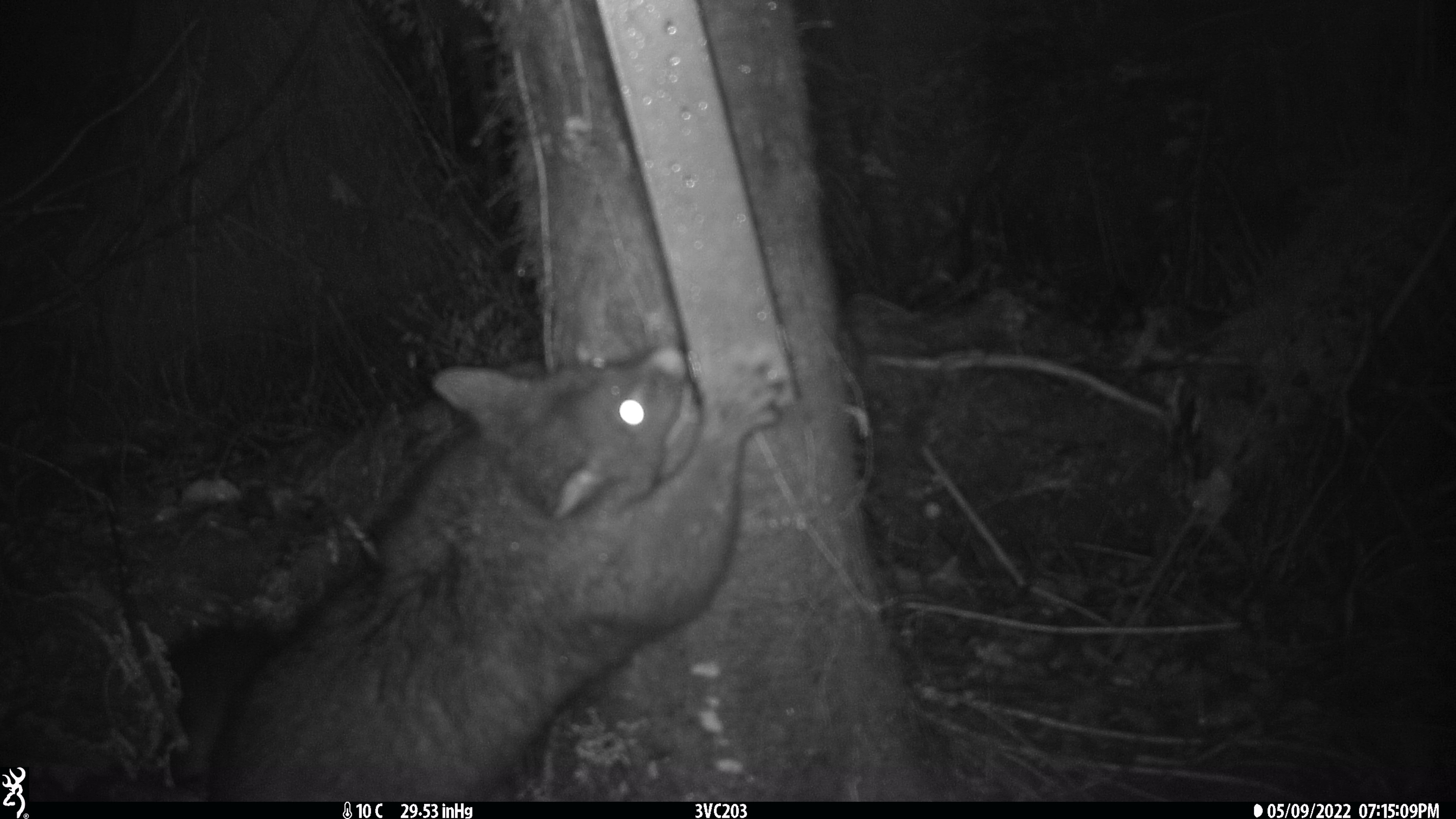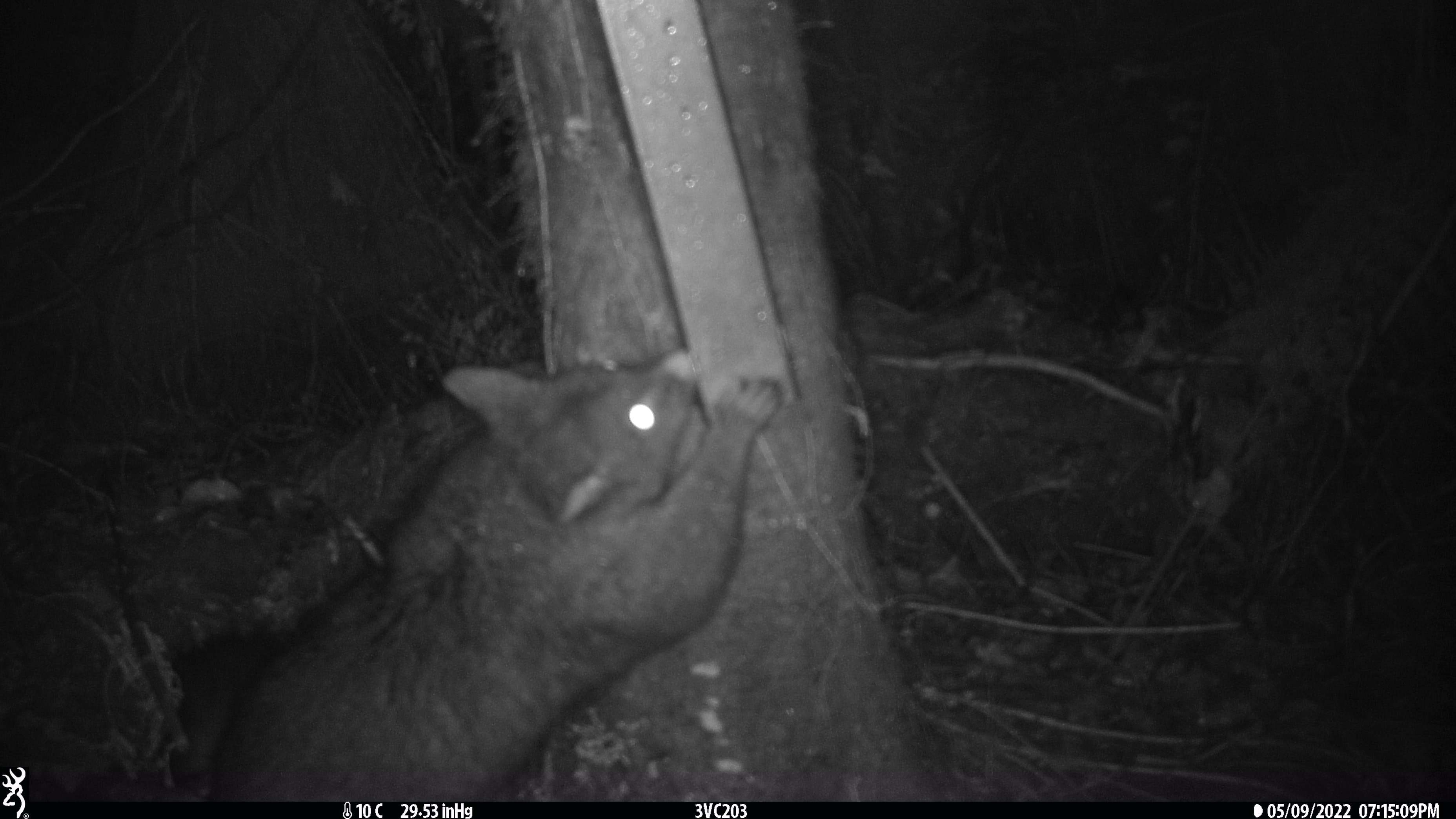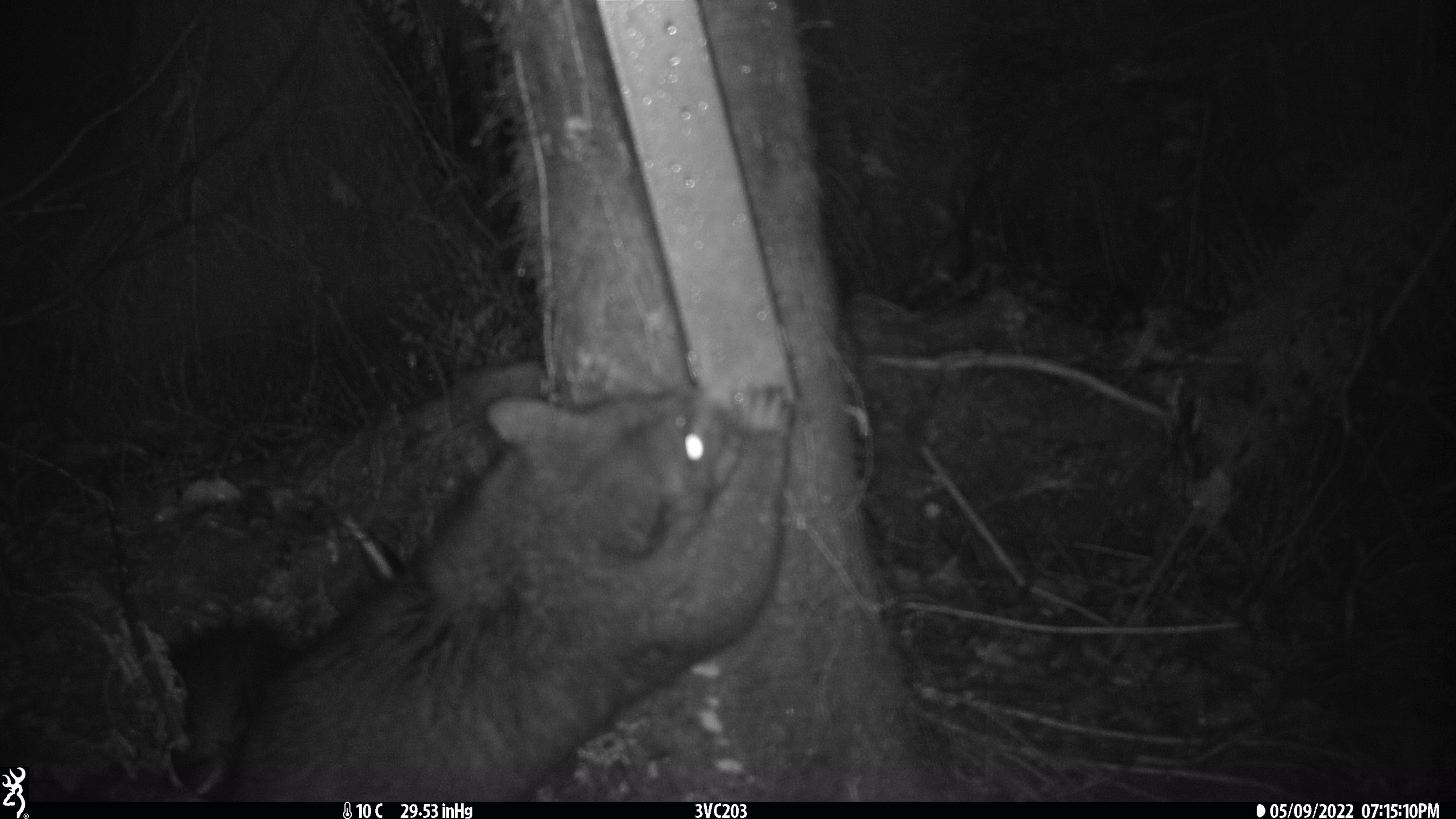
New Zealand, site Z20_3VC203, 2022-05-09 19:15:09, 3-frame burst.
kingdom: Animalia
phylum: Chordata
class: Mammalia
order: Diprotodontia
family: Phalangeridae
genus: Trichosurus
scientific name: Trichosurus vulpecula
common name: common brushtail possum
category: possum